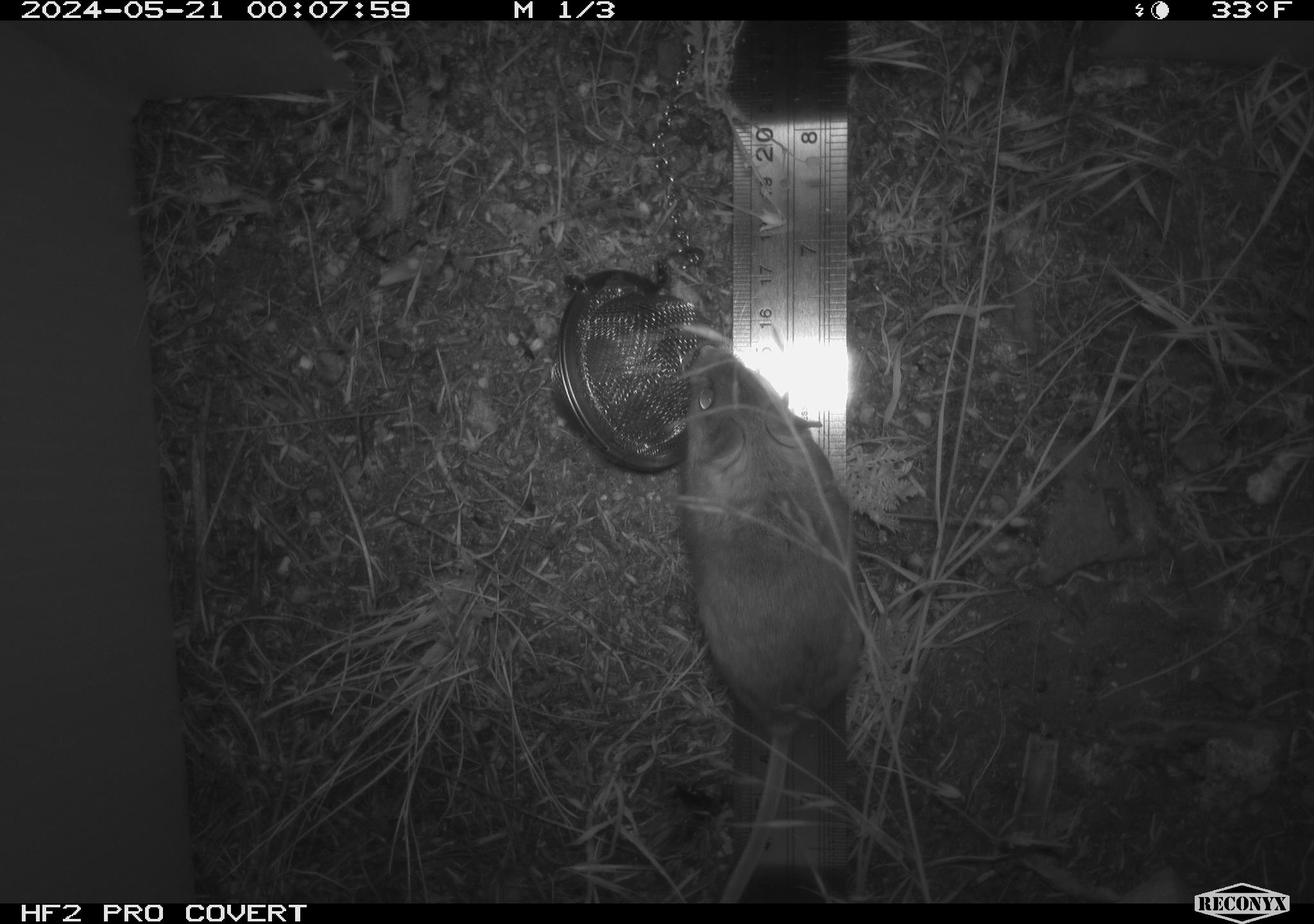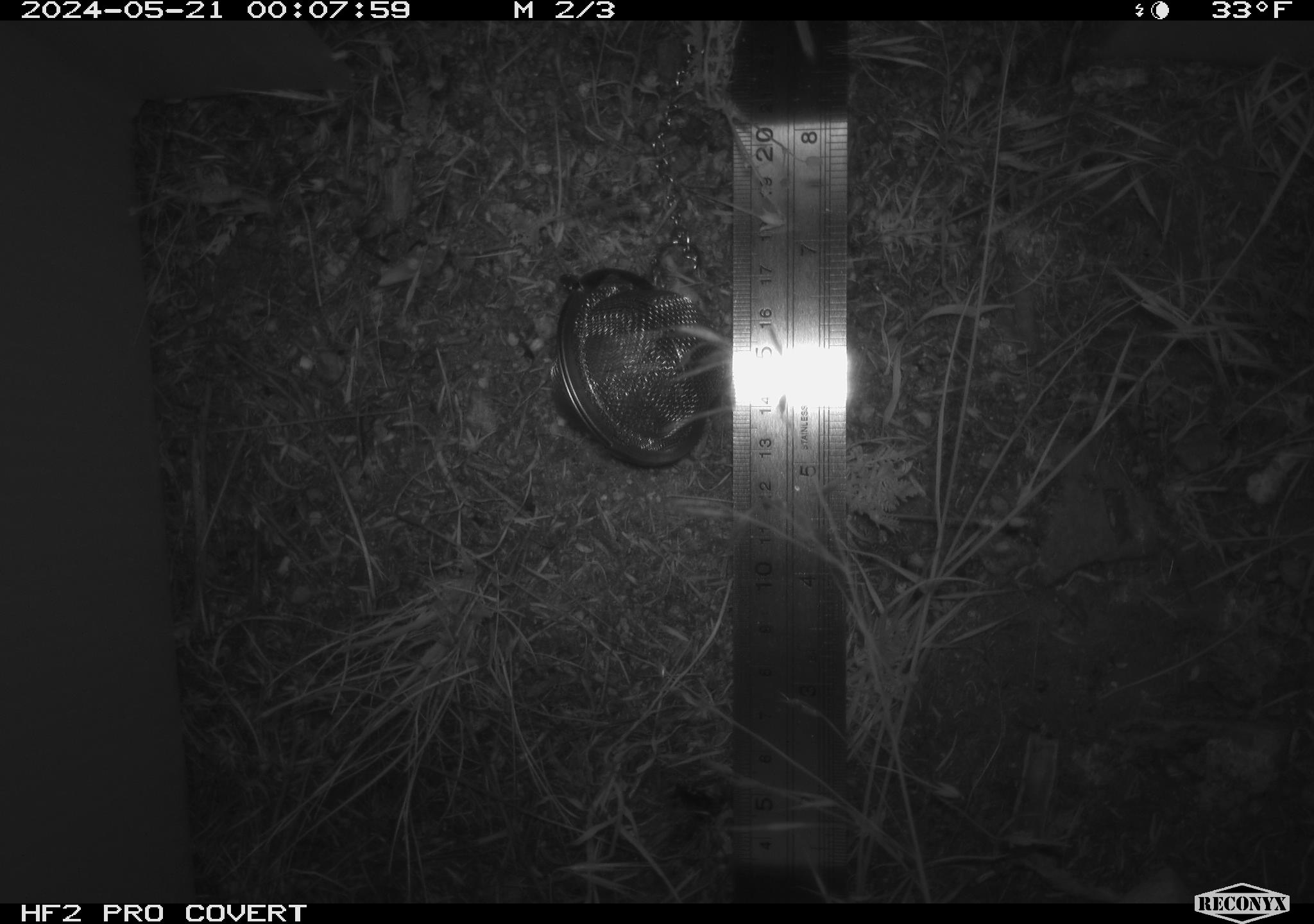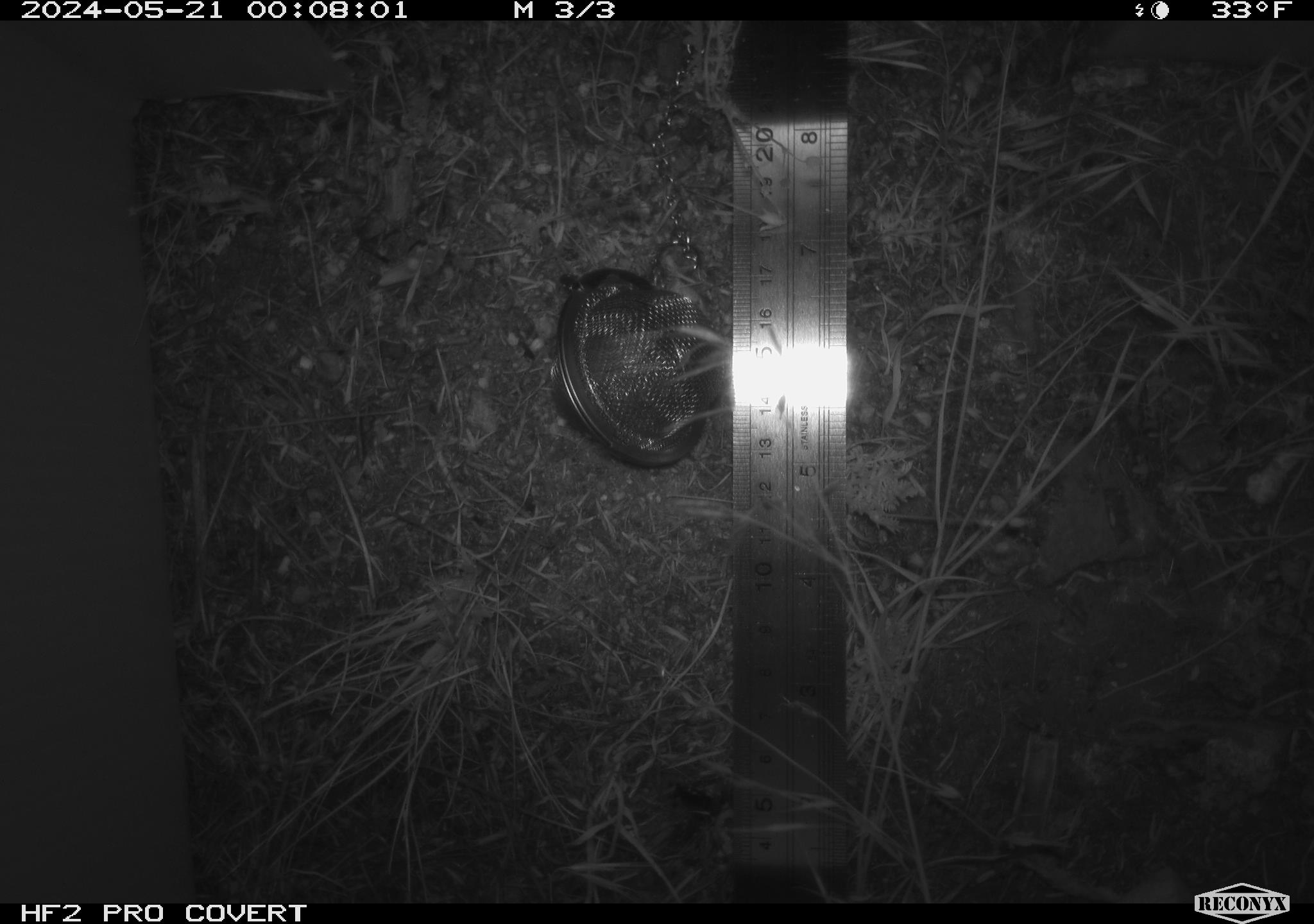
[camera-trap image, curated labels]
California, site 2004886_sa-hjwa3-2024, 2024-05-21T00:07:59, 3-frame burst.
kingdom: Animalia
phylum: Chordata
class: Mammalia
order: Rodentia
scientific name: Rodentia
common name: rodent